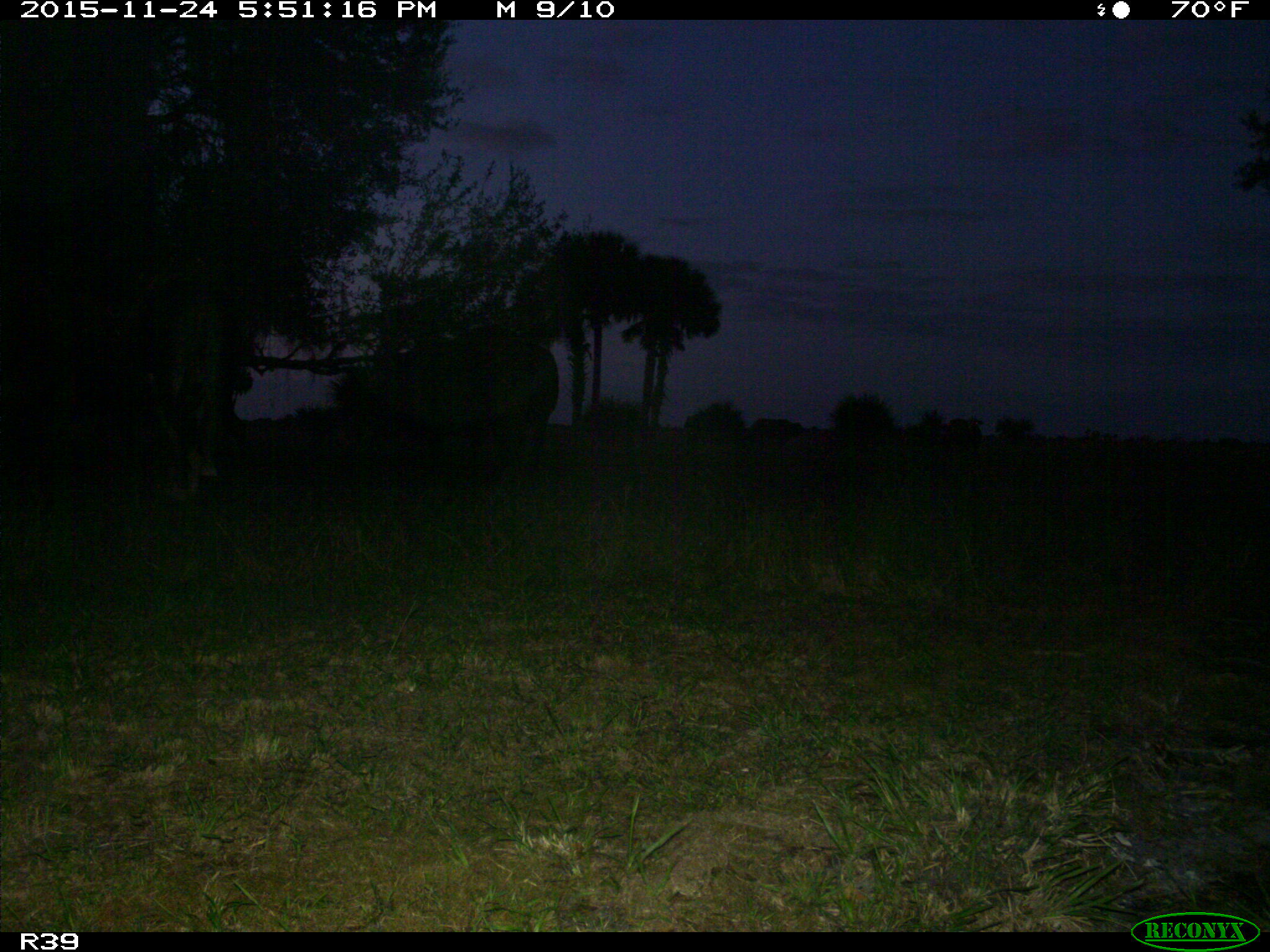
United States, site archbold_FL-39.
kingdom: Animalia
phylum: Chordata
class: Mammalia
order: Artiodactyla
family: Bovidae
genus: Bos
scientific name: Bos taurus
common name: domestic cow